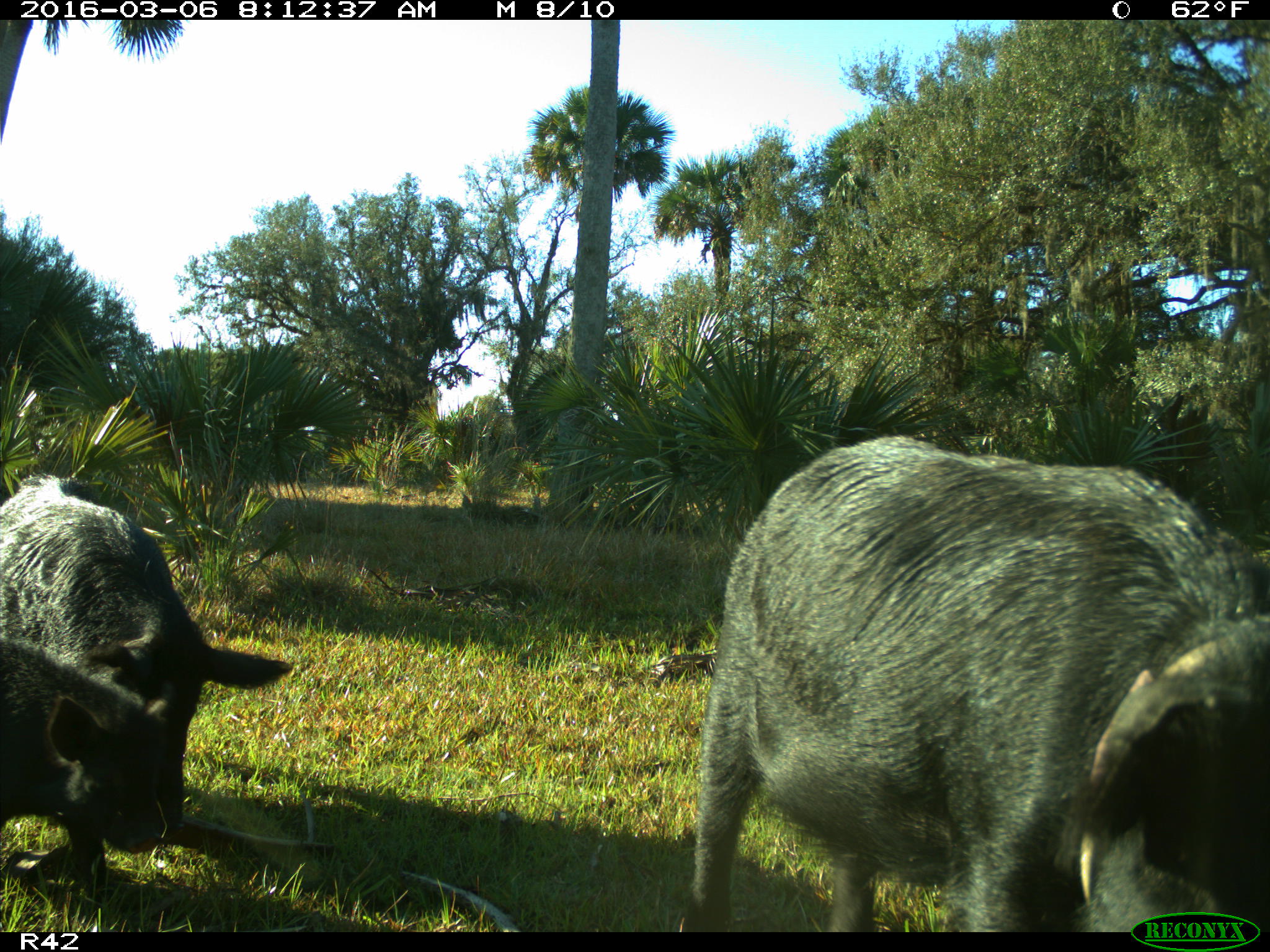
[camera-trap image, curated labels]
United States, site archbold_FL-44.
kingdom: Animalia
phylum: Chordata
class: Mammalia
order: Artiodactyla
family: Suidae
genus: Sus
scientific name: Sus scrofa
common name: wild boar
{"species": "Sus scrofa (wild boar)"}